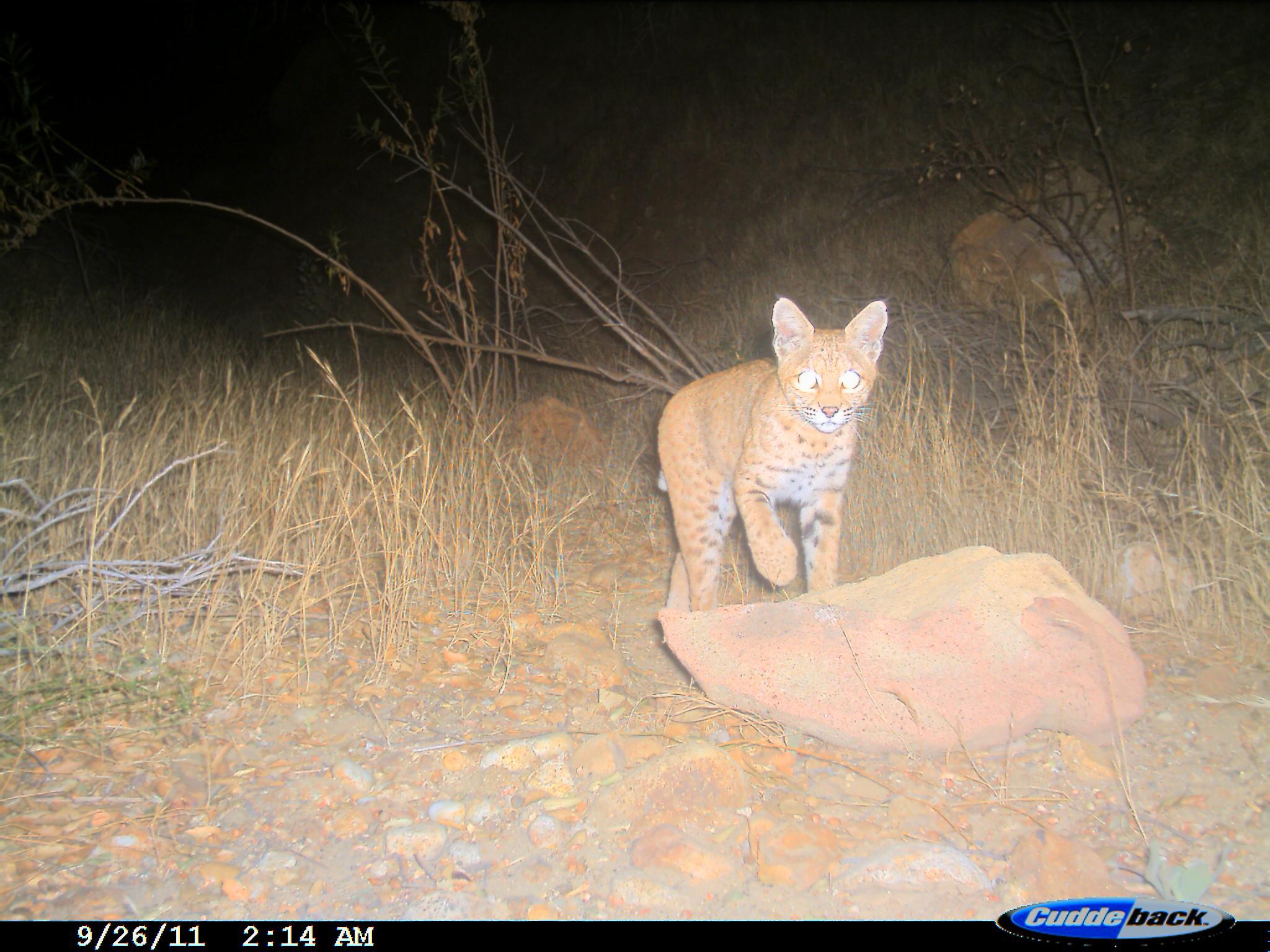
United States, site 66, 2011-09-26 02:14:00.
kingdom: Animalia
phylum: Chordata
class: Mammalia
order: Carnivora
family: Felidae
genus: Lynx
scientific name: Lynx rufus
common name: bobcat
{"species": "bobcat (Lynx rufus)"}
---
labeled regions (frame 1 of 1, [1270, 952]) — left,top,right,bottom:
bobcat: 655,294,890,616